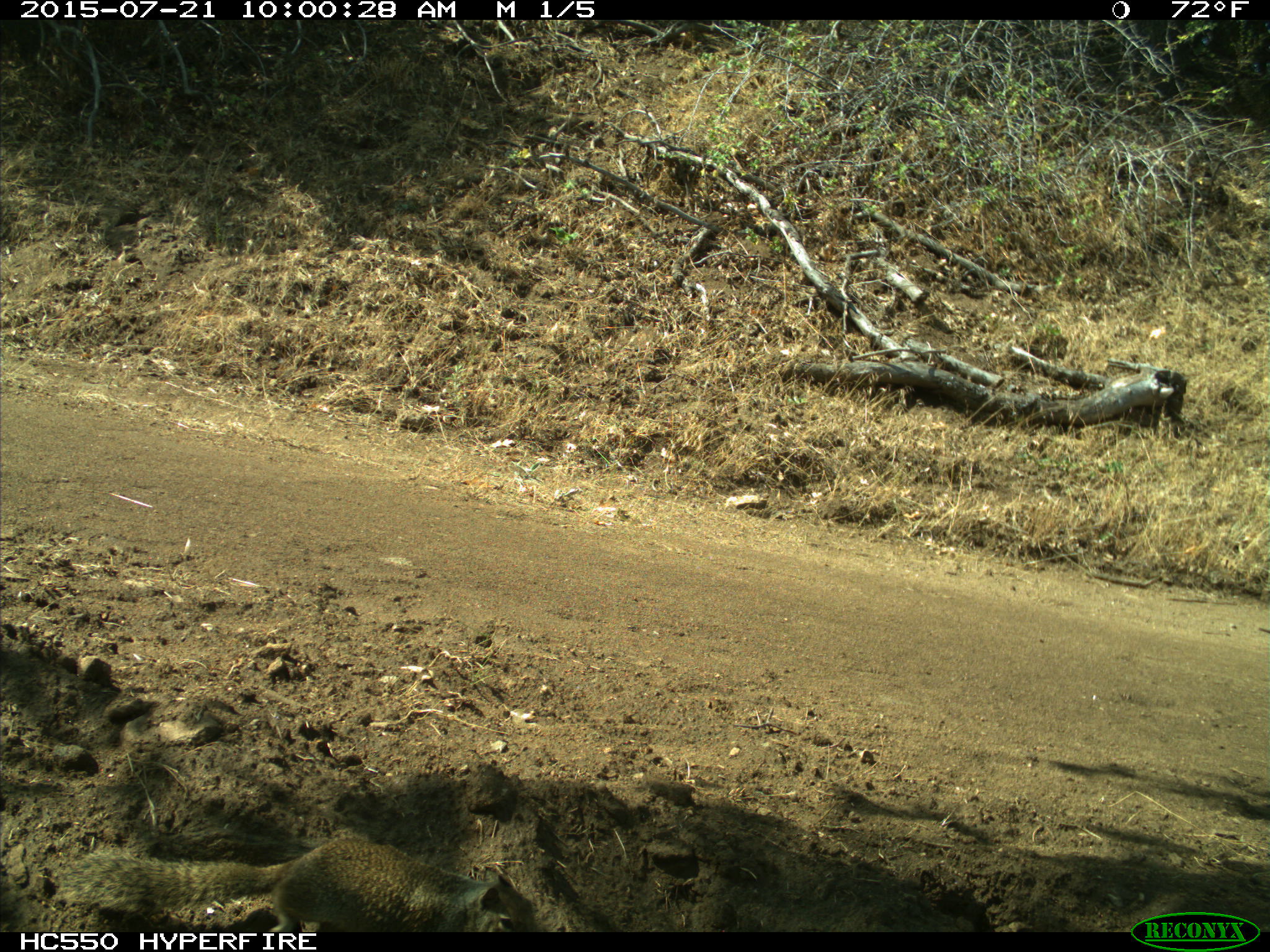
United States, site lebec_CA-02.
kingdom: Animalia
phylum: Chordata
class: Mammalia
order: Rodentia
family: Sciuridae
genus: Otospermophilus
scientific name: Otospermophilus beecheyi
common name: california ground squirrel